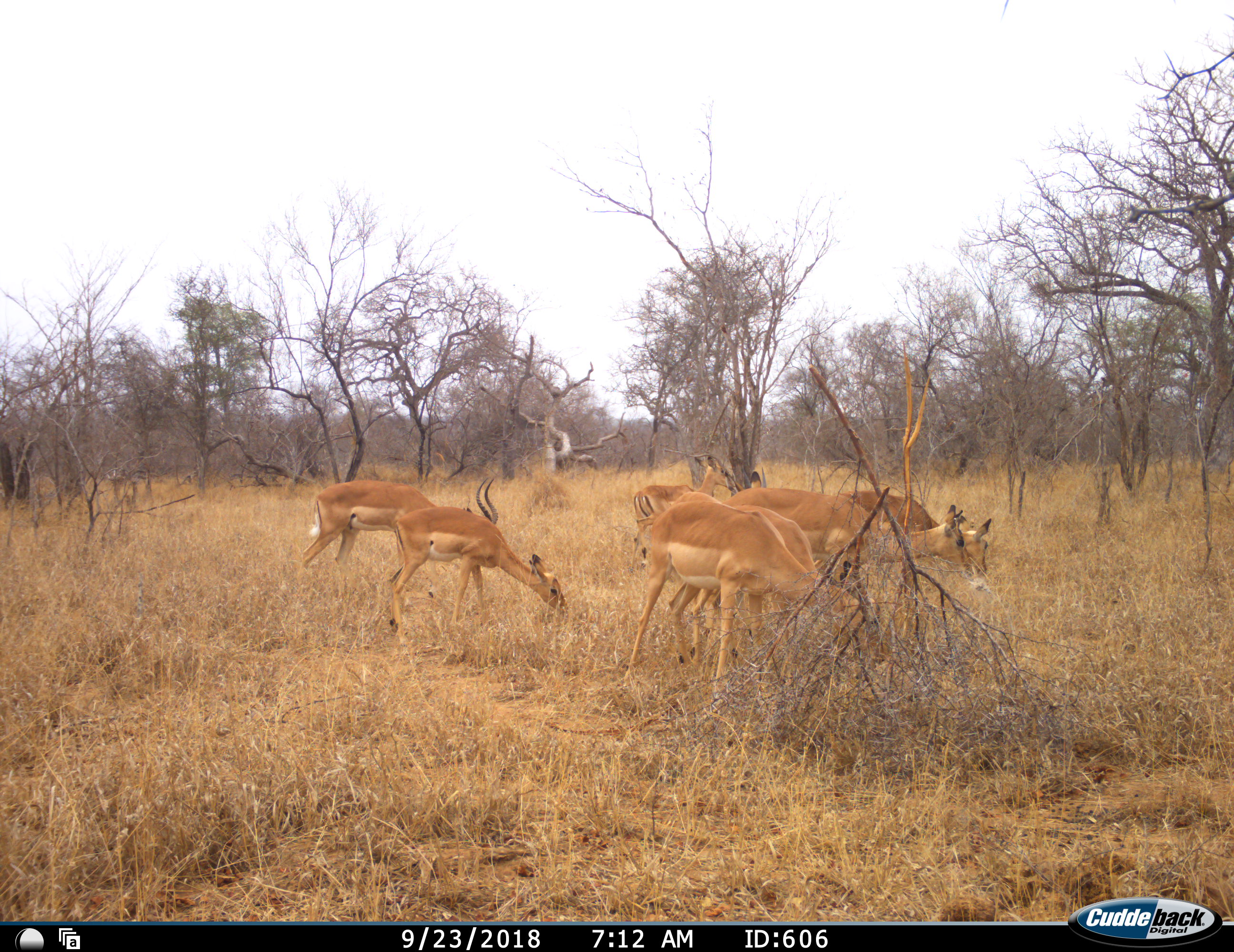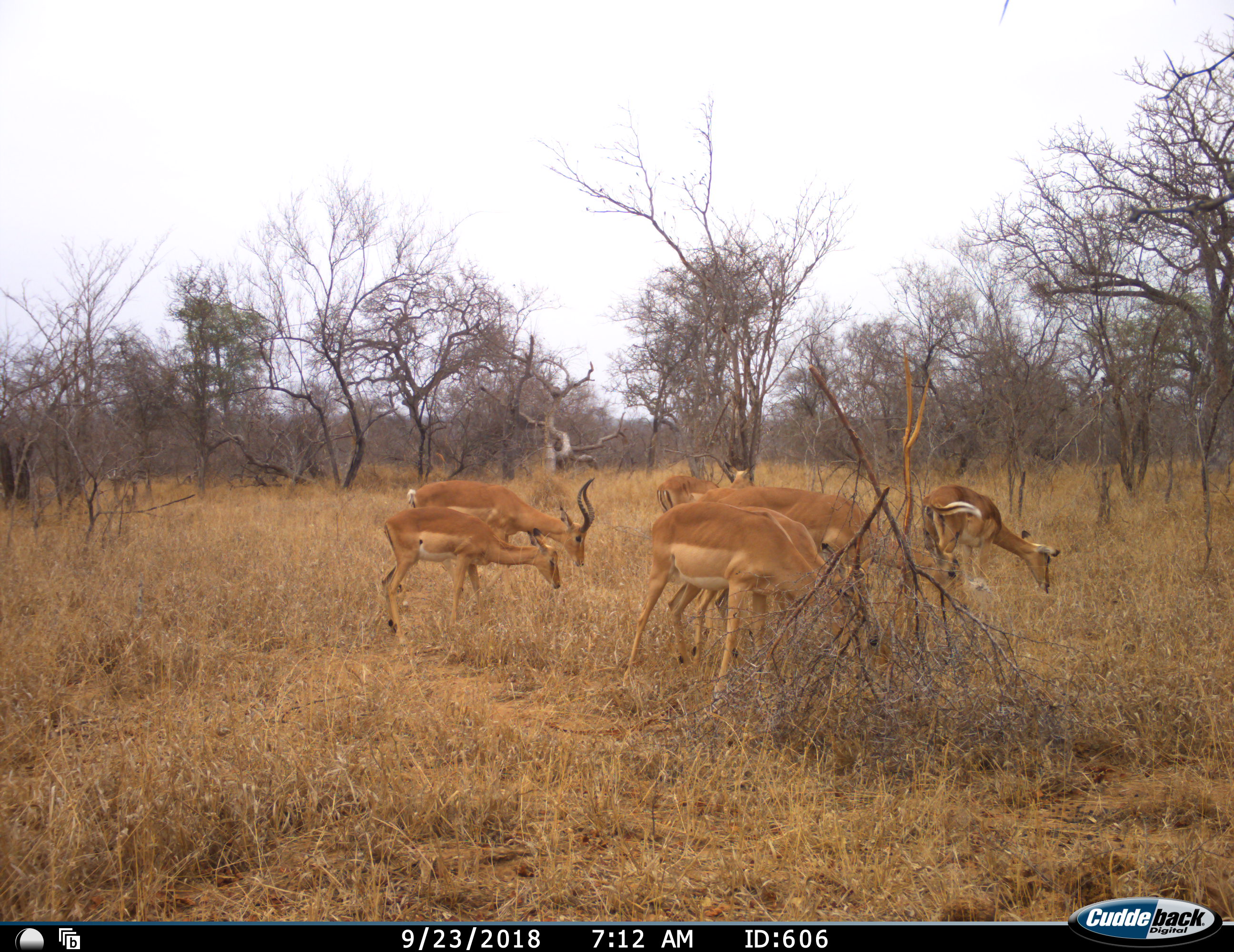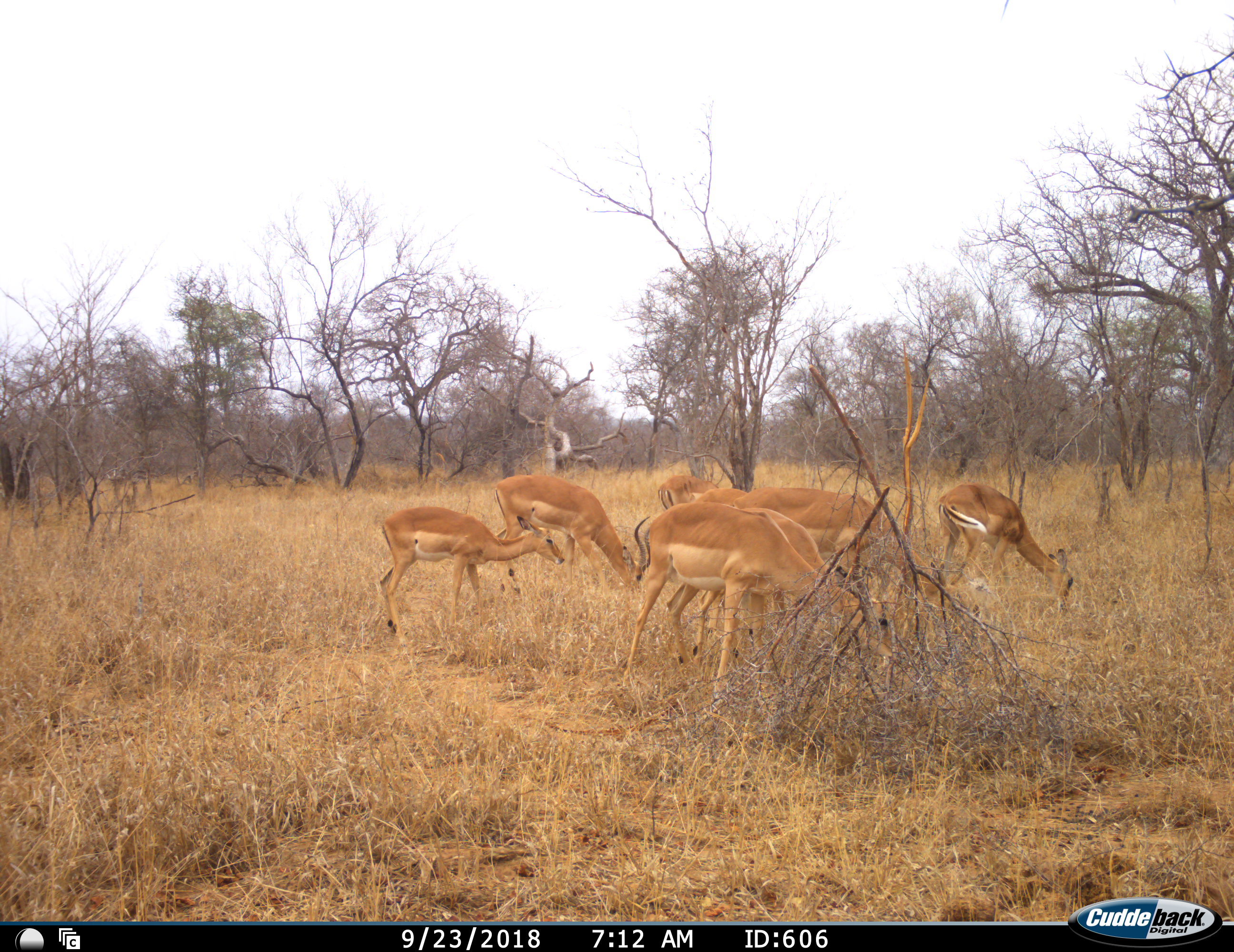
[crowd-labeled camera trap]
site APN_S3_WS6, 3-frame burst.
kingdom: Animalia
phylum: Chordata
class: Mammalia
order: Artiodactyla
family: Bovidae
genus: Aepyceros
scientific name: Aepyceros melampus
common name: impala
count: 7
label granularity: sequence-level